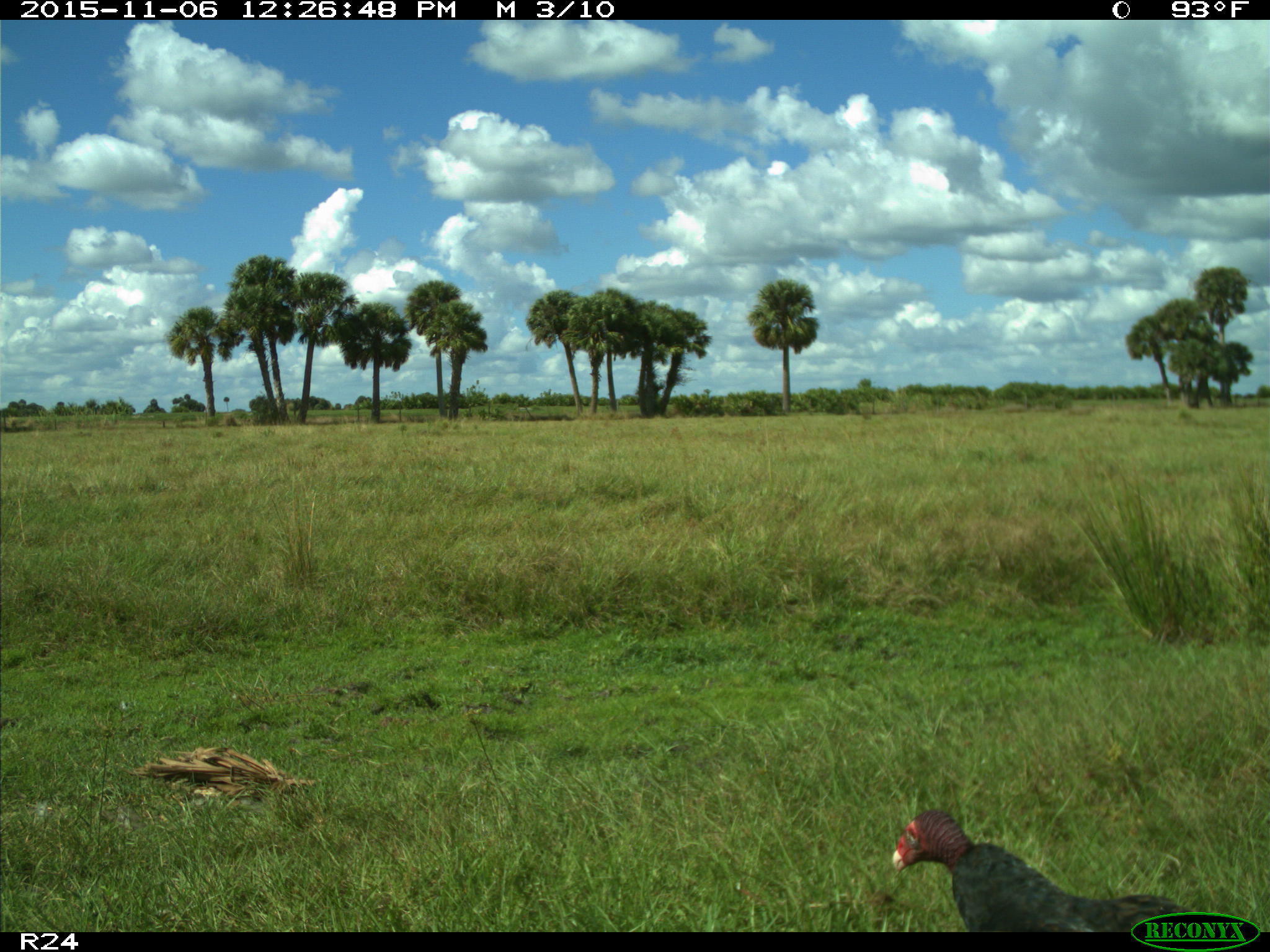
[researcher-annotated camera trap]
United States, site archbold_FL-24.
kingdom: Animalia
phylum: Chordata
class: Aves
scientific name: Aves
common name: birds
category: unidentified bird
Unidentified bird (birds) (Aves).